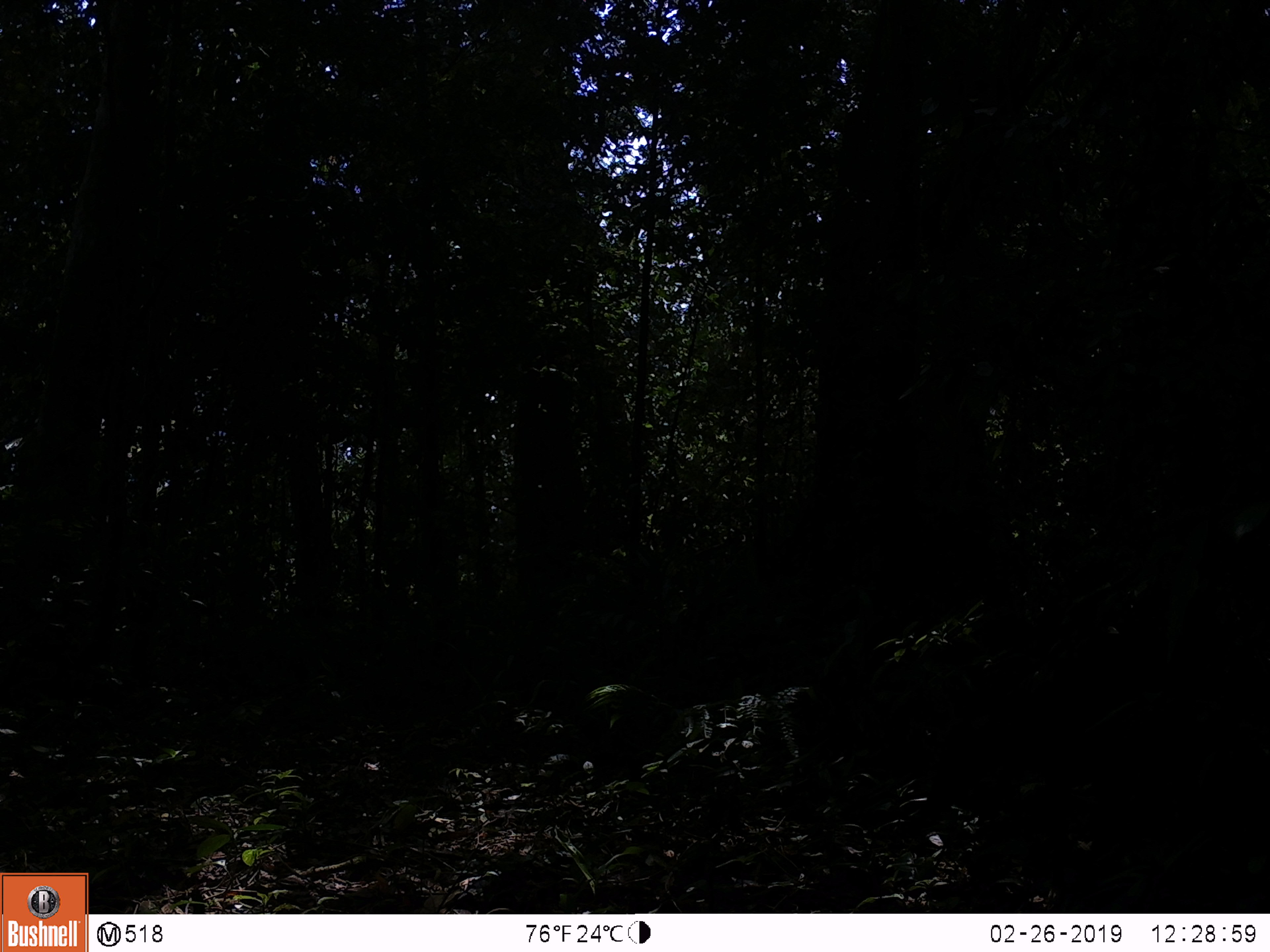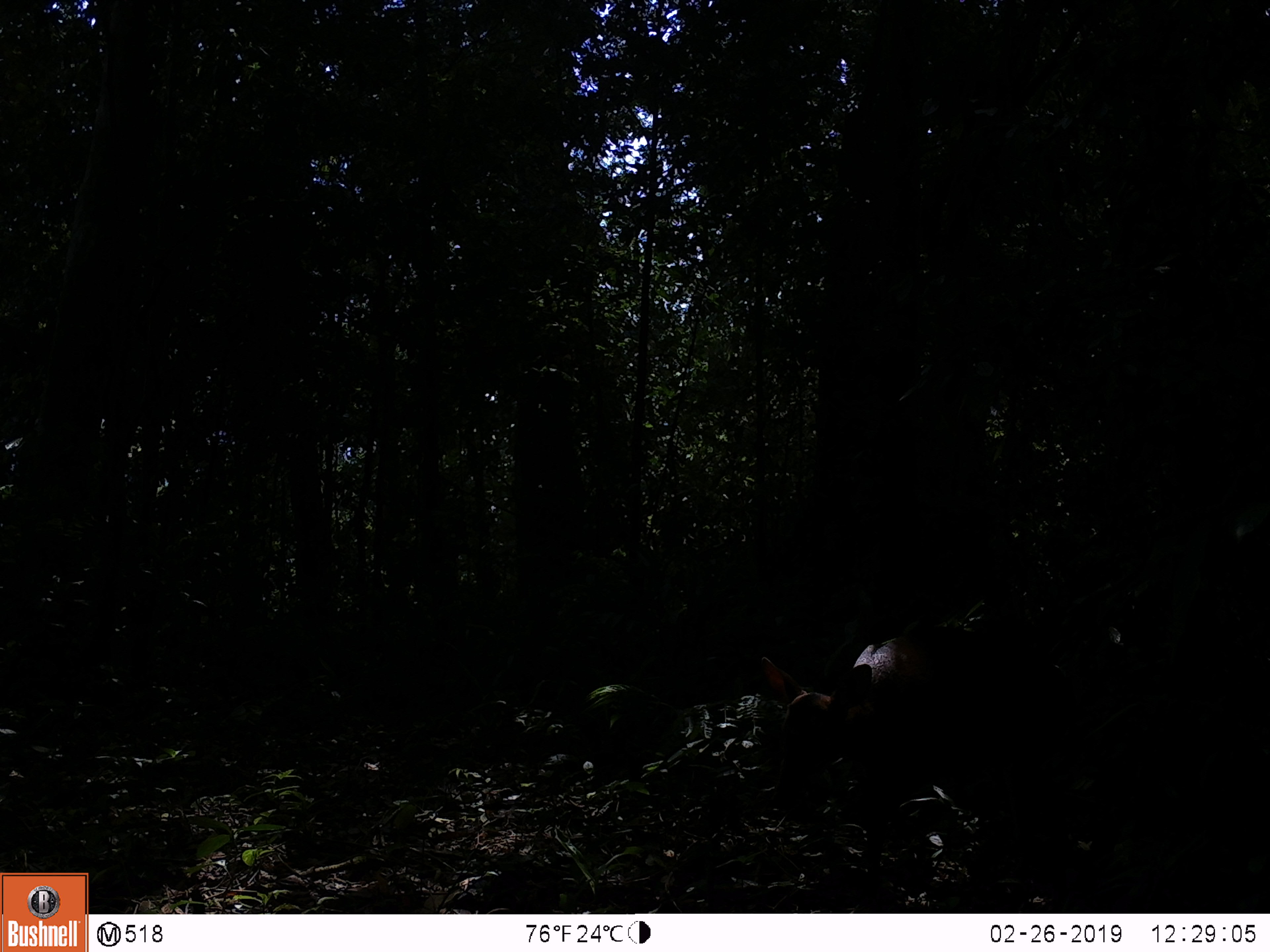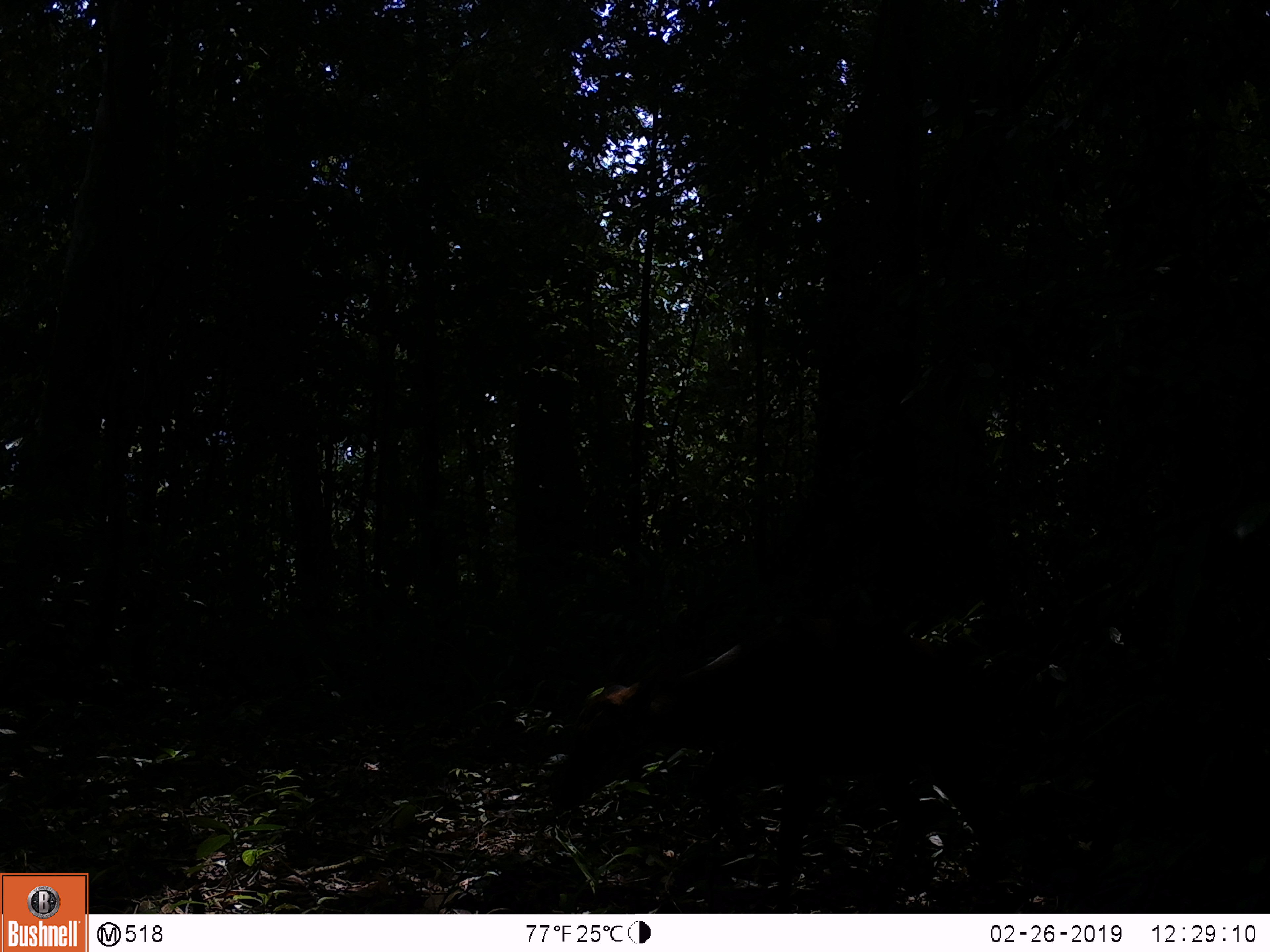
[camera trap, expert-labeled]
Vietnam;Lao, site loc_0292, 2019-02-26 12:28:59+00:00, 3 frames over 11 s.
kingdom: Animalia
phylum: Chordata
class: Mammalia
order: Artiodactyla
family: Cervidae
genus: Muntiacus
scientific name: Muntiacus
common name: muntjacs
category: unidentified muntjac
Unidentified muntjac (muntjacs) (Muntiacus). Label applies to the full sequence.